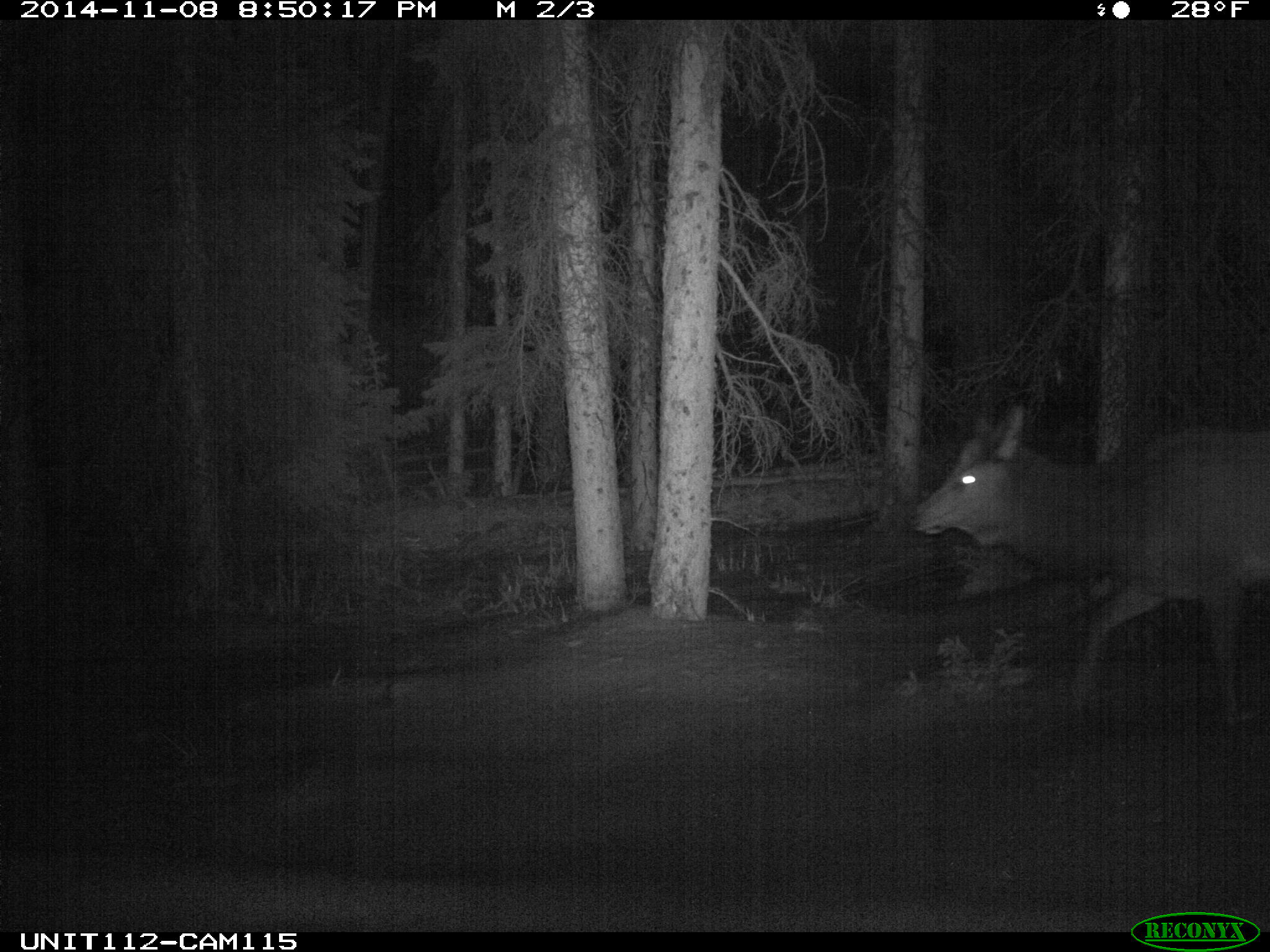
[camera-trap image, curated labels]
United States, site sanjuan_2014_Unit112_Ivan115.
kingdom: Animalia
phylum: Chordata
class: Mammalia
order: Artiodactyla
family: Cervidae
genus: Cervus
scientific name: Cervus elaphus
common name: red deer